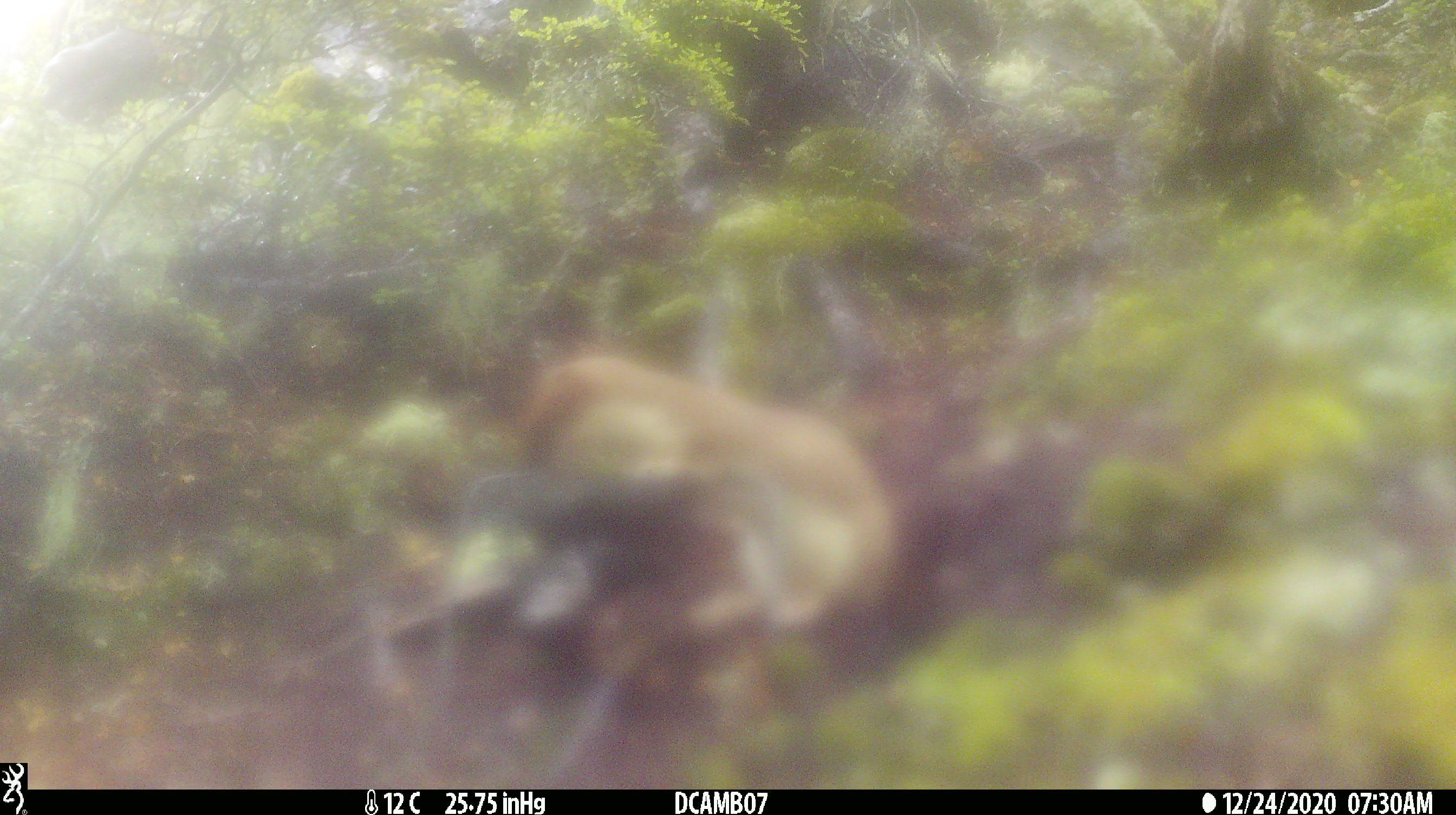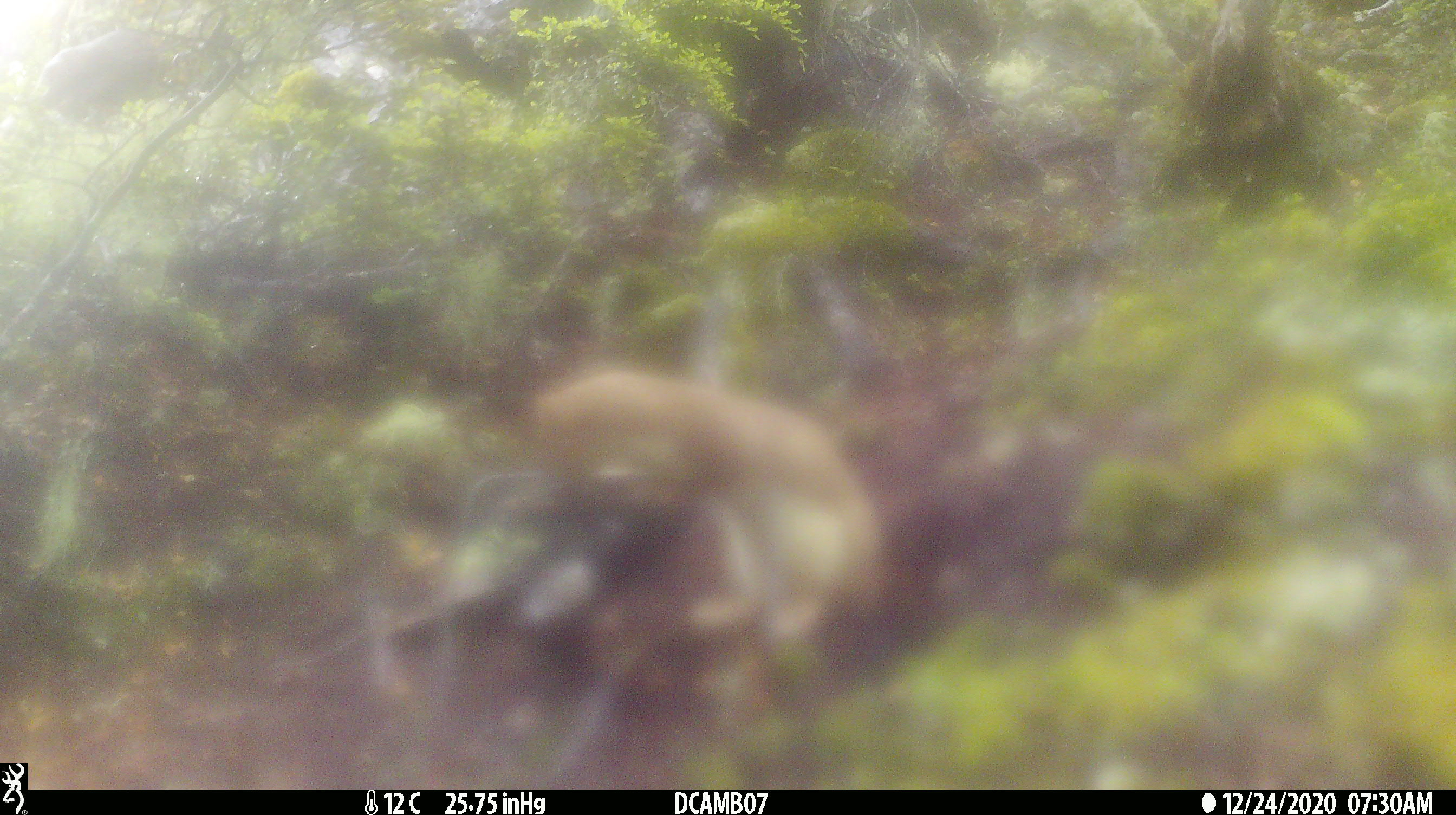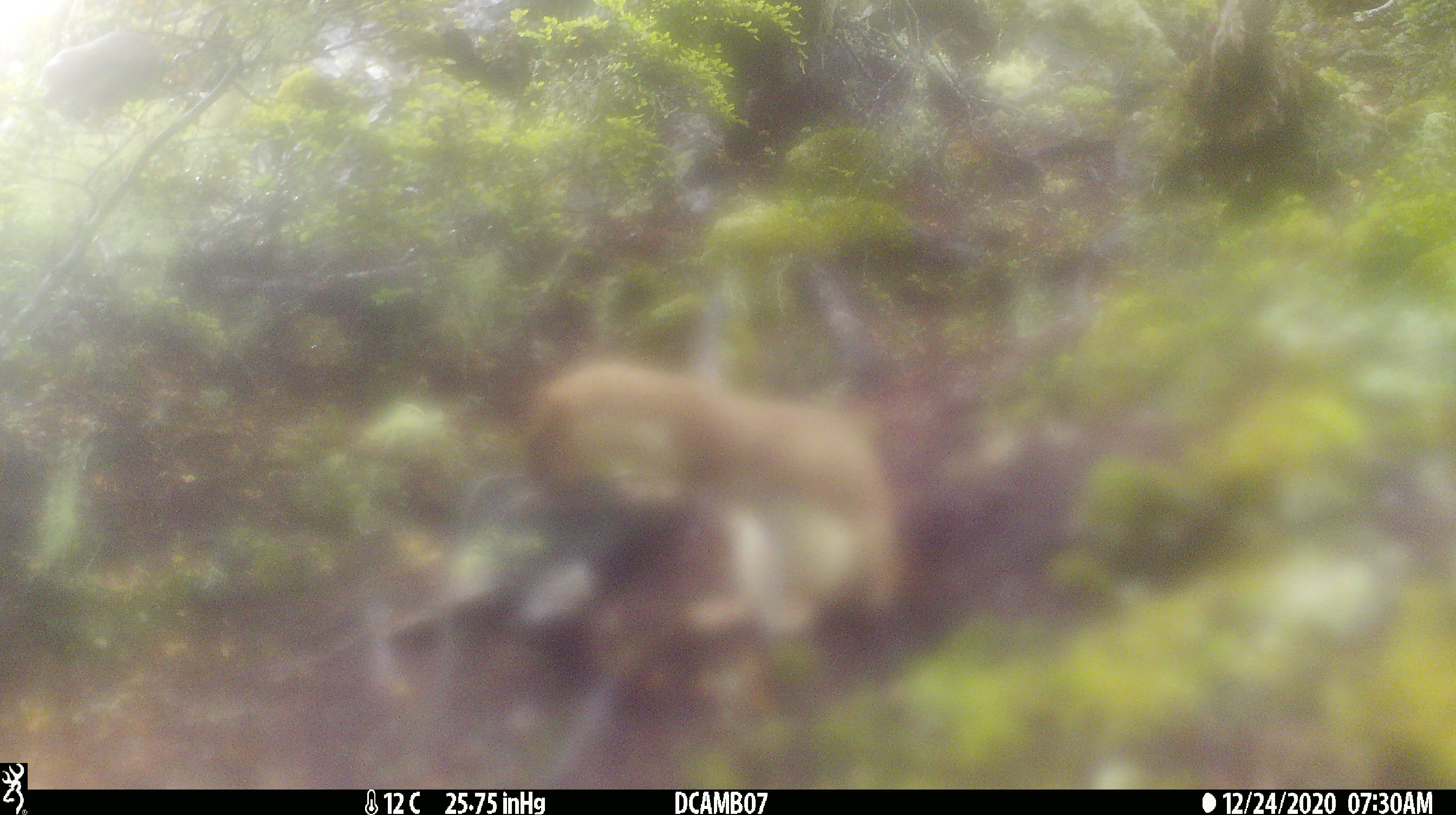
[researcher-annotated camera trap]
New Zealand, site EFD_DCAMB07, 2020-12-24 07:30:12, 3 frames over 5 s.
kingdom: Animalia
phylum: Chordata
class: Mammalia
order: Carnivora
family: Mustelidae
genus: Mustela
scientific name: Mustela erminea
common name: stoat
Stoat (Mustela erminea).